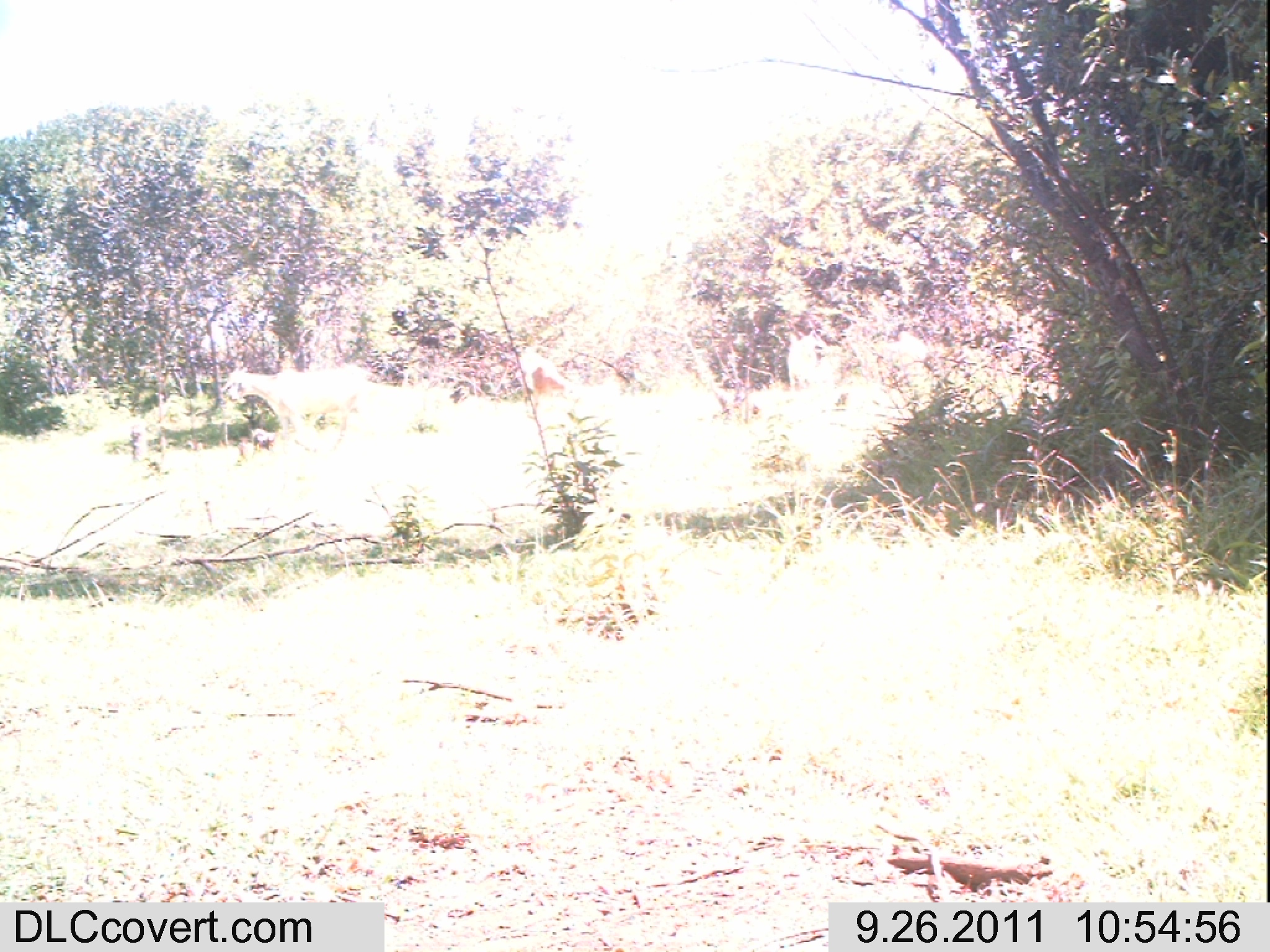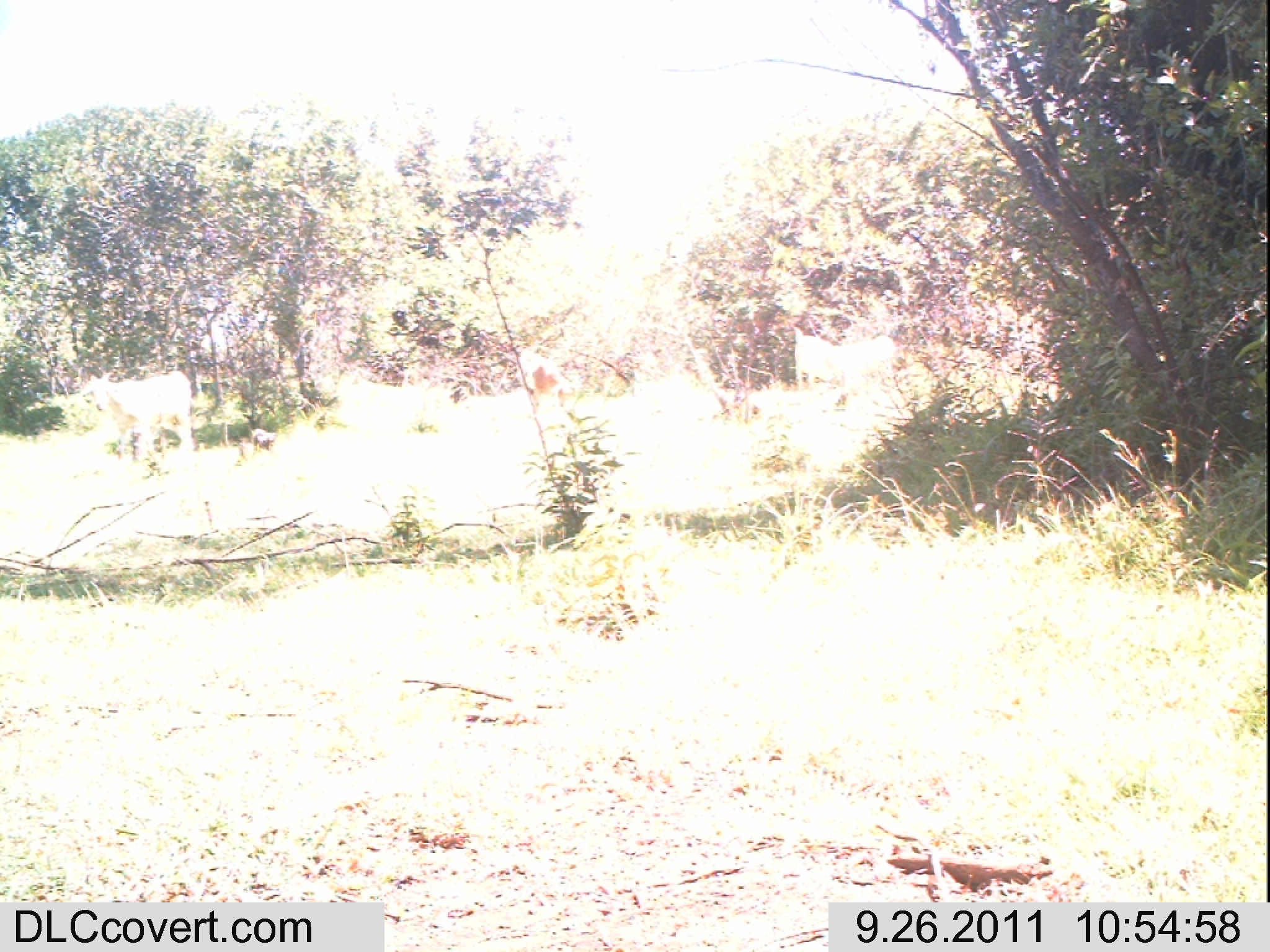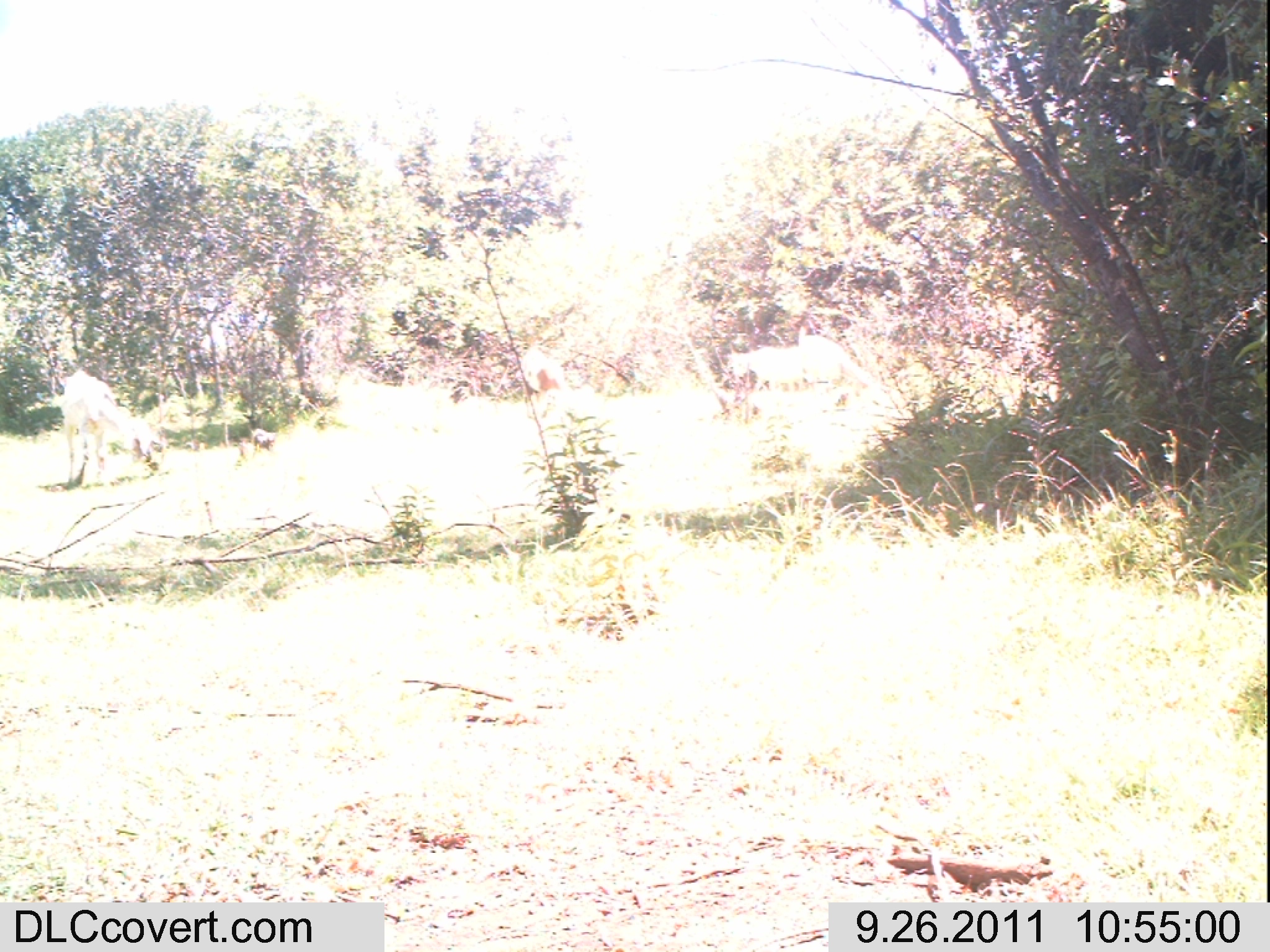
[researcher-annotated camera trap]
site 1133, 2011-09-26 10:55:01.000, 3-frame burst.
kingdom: Animalia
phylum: Chordata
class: Mammalia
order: Artiodactyla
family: Bovidae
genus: Capra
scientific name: Capra aegagrus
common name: wild goat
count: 2